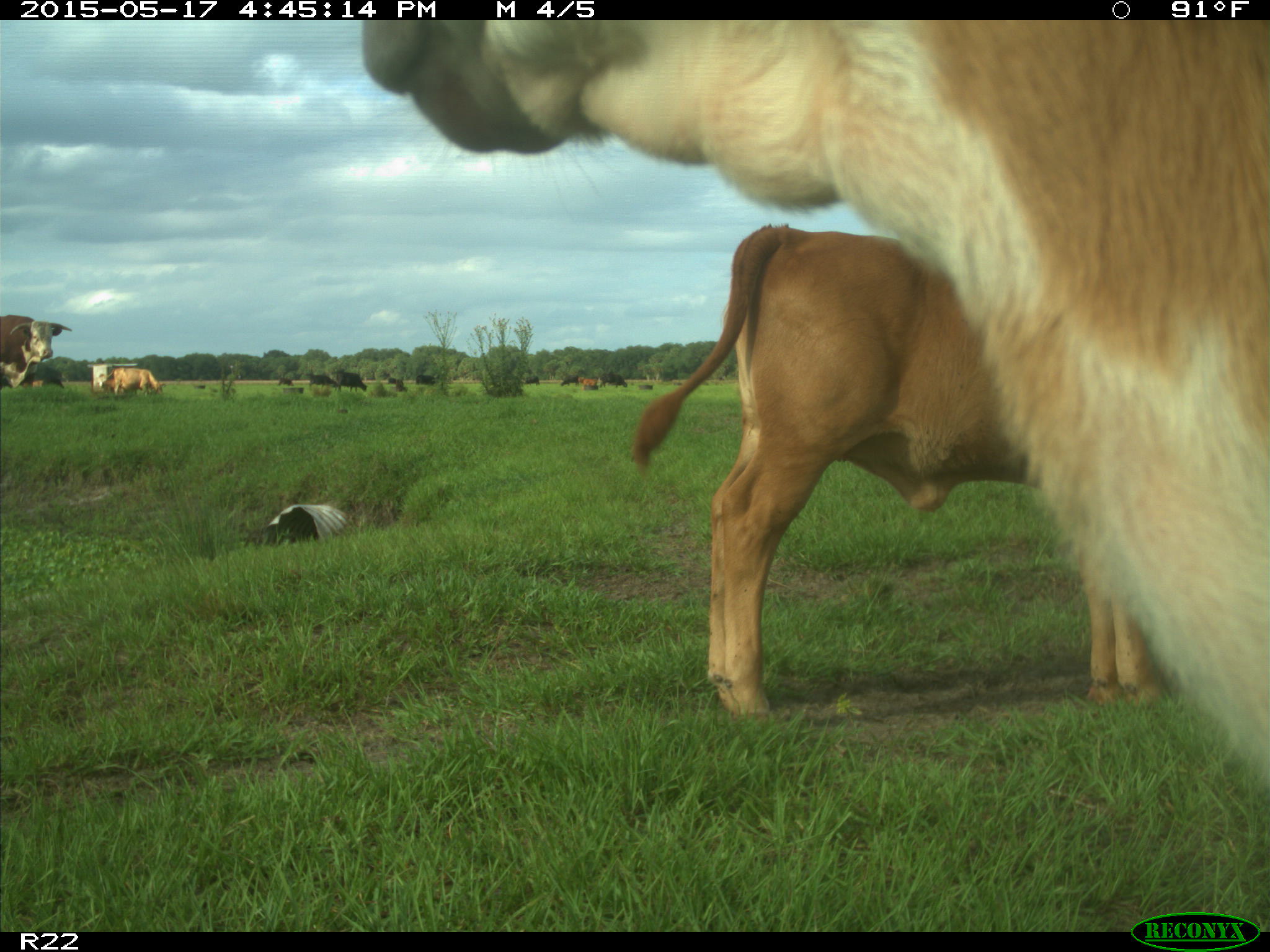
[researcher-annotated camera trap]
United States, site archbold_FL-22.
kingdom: Animalia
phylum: Chordata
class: Mammalia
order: Artiodactyla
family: Bovidae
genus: Bos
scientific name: Bos taurus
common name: domestic cow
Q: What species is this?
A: Bos taurus (domestic cow).